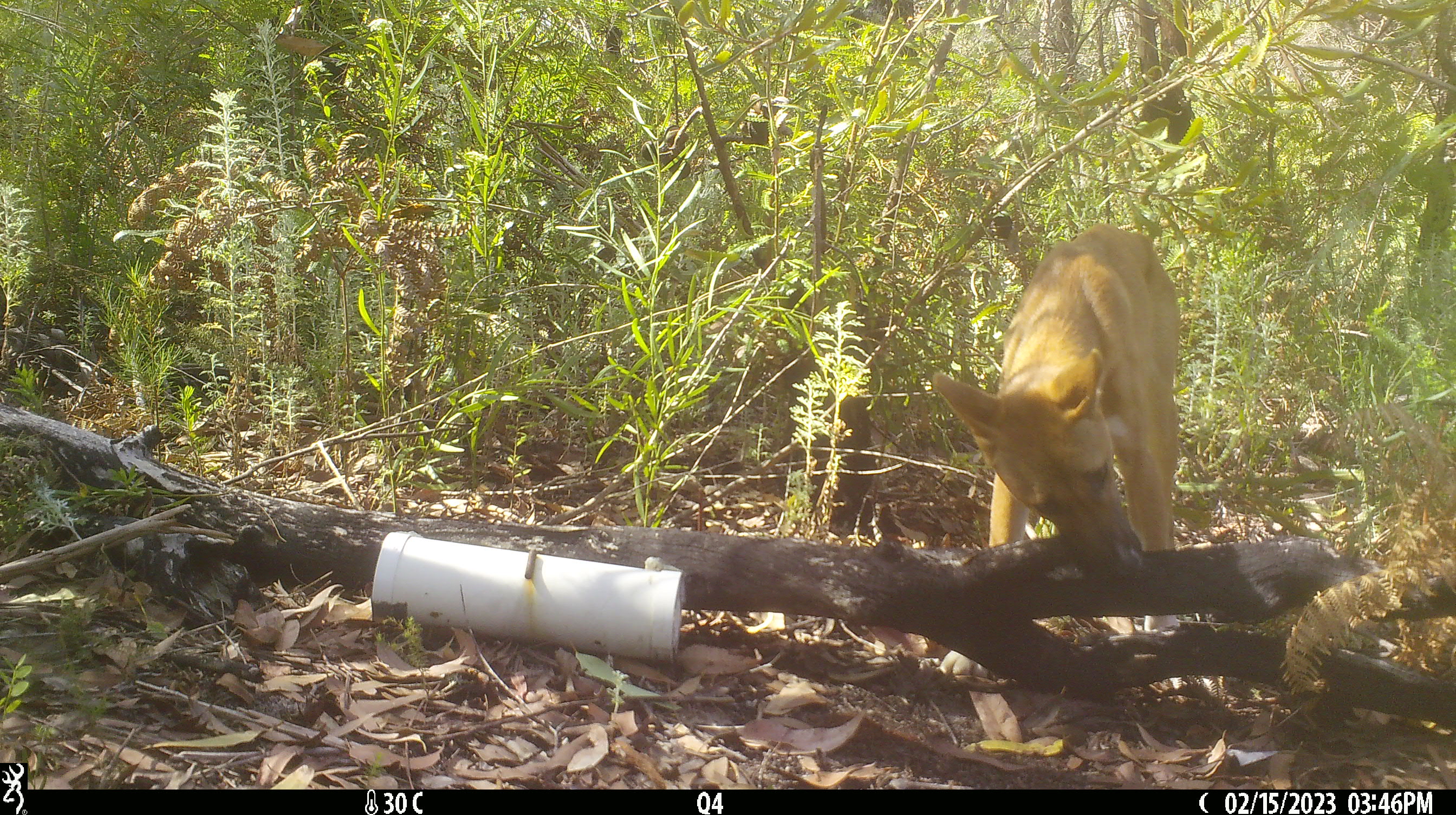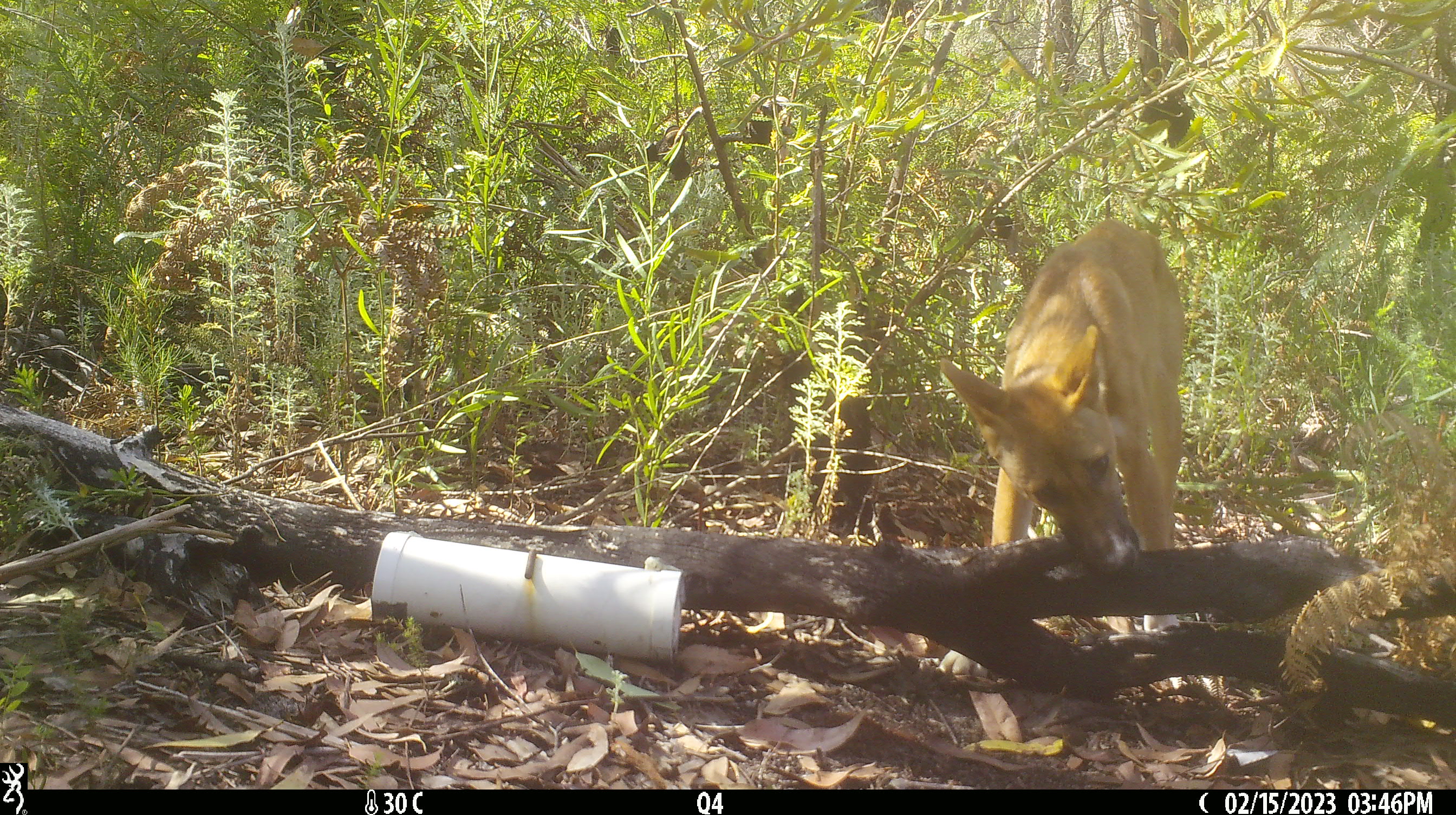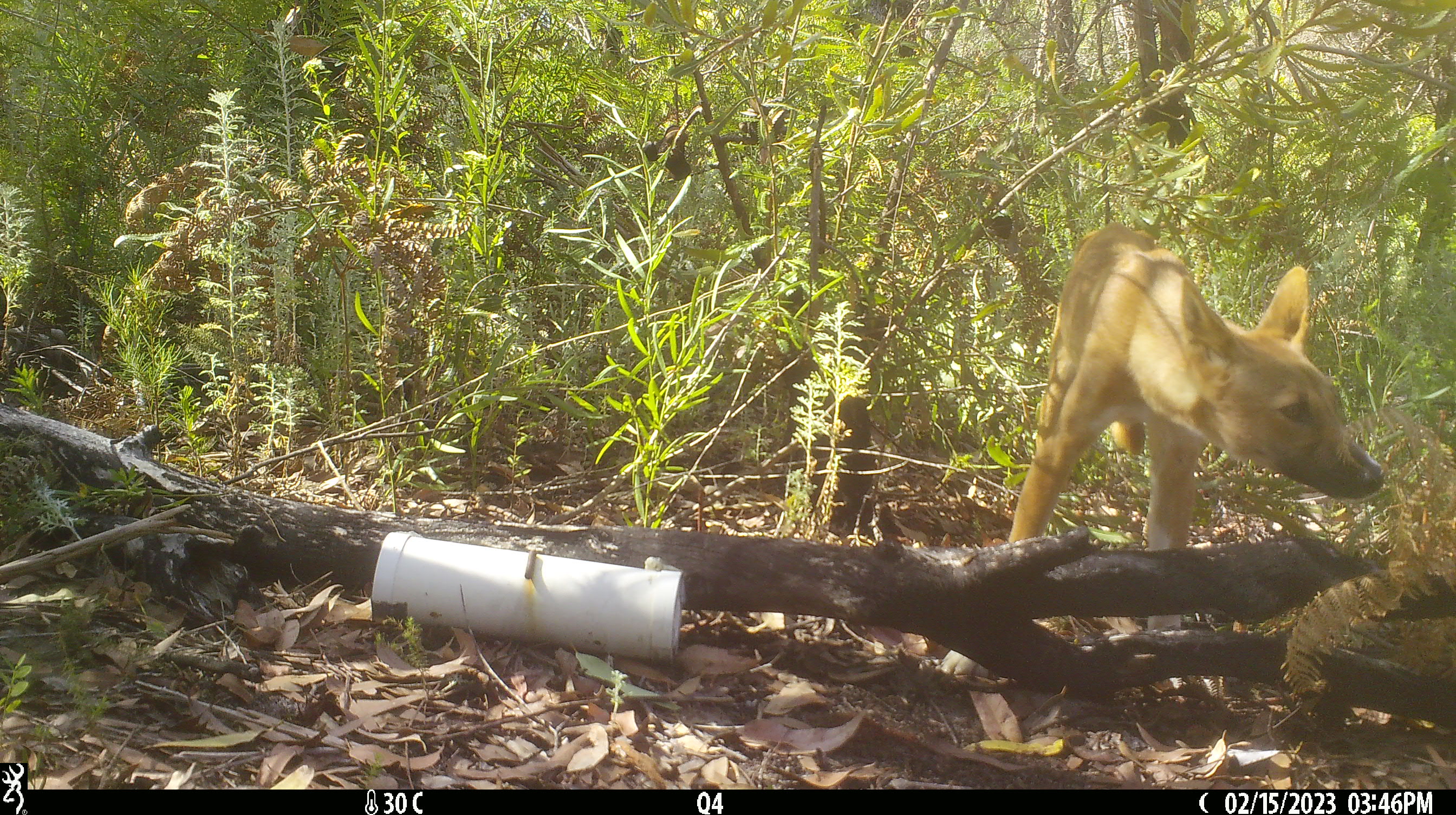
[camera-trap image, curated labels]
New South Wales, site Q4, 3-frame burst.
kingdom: Animalia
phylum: Chordata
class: Mammalia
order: Carnivora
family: Canidae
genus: Canis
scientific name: Canis familiaris dingo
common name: dingo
Dingo (Canis familiaris dingo).